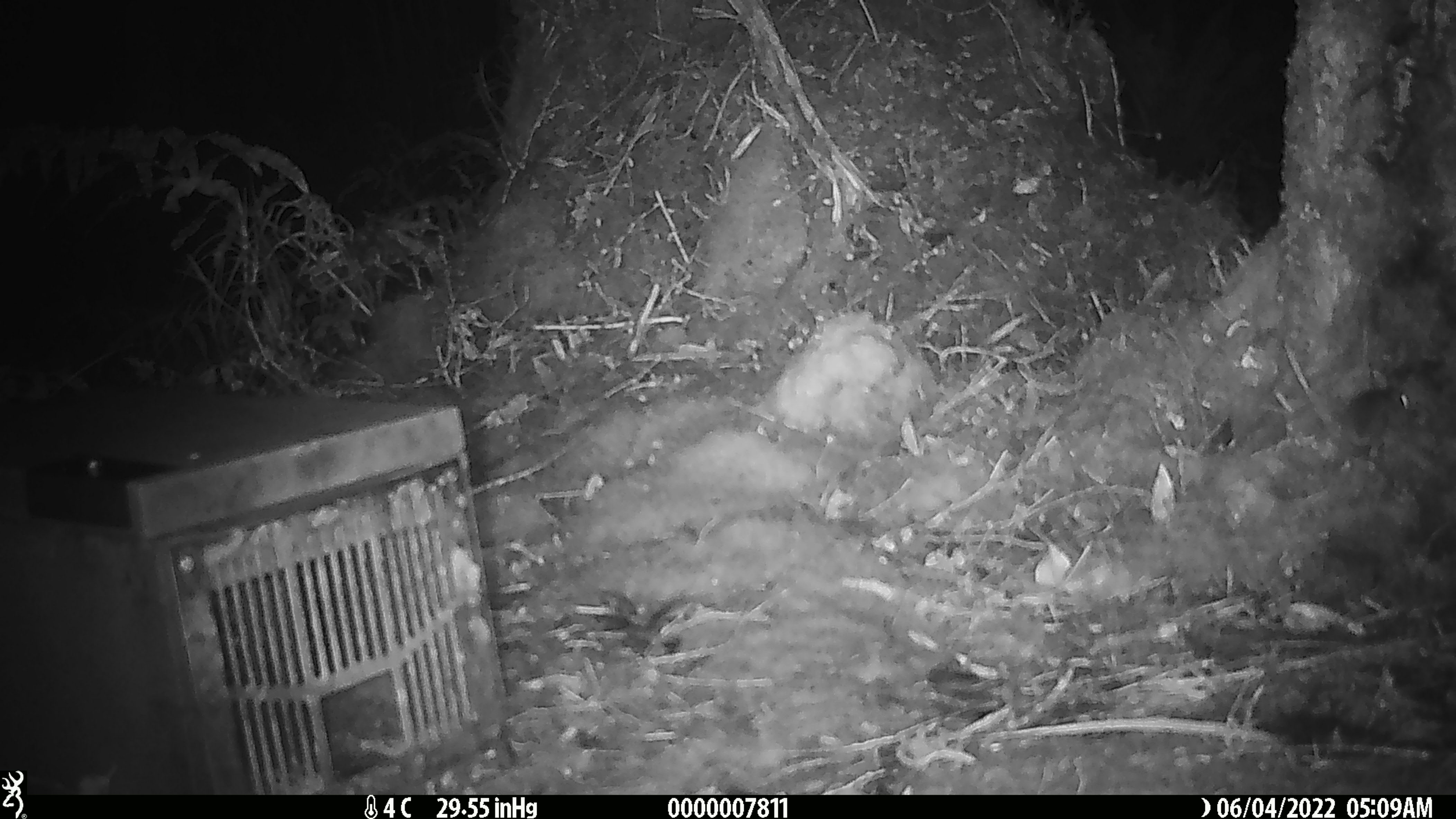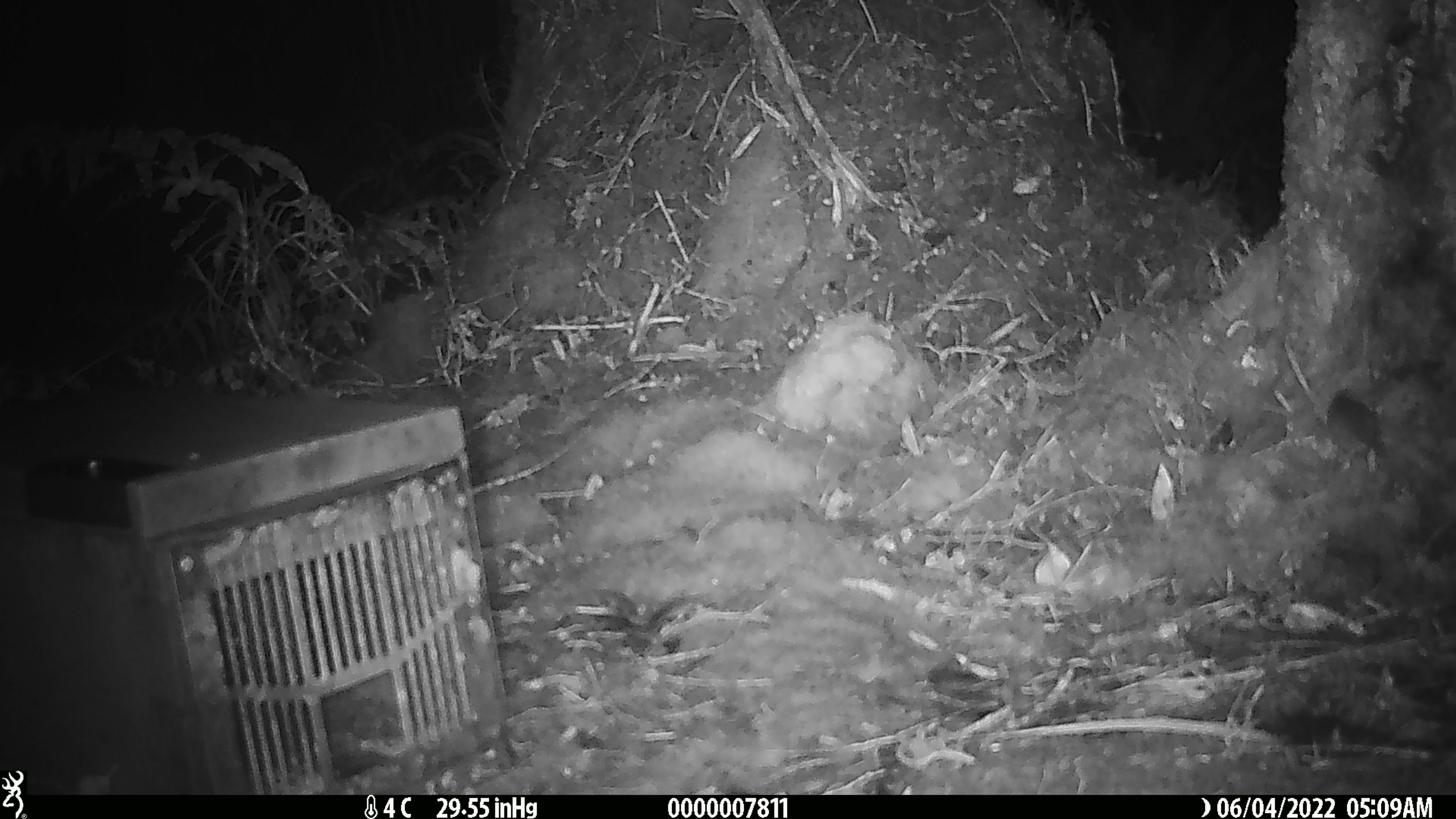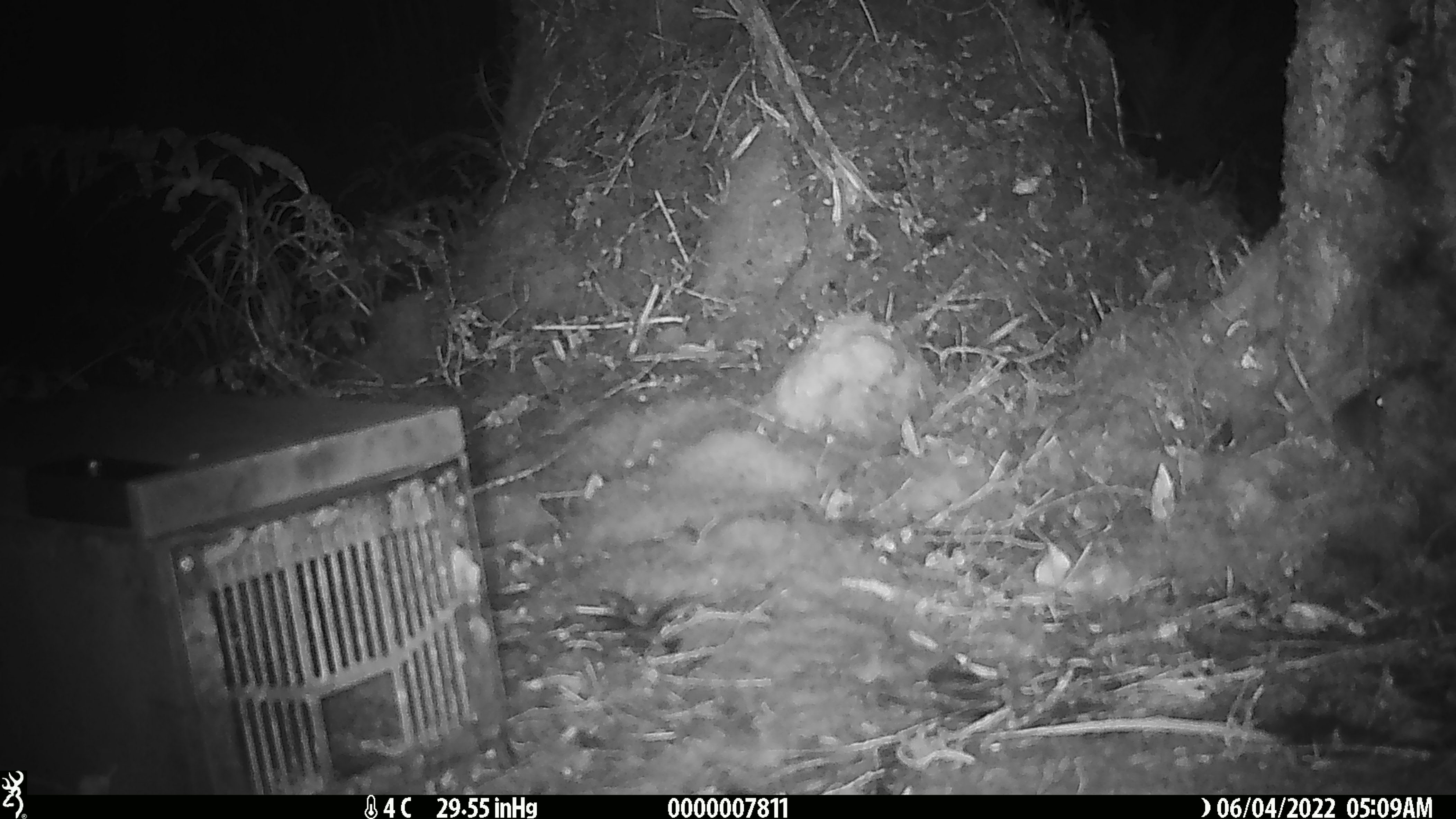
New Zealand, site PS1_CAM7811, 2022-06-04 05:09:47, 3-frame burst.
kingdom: Animalia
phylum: Chordata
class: Mammalia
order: Rodentia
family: Muridae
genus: Mus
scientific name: Mus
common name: mouse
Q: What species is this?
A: Mouse (Mus).